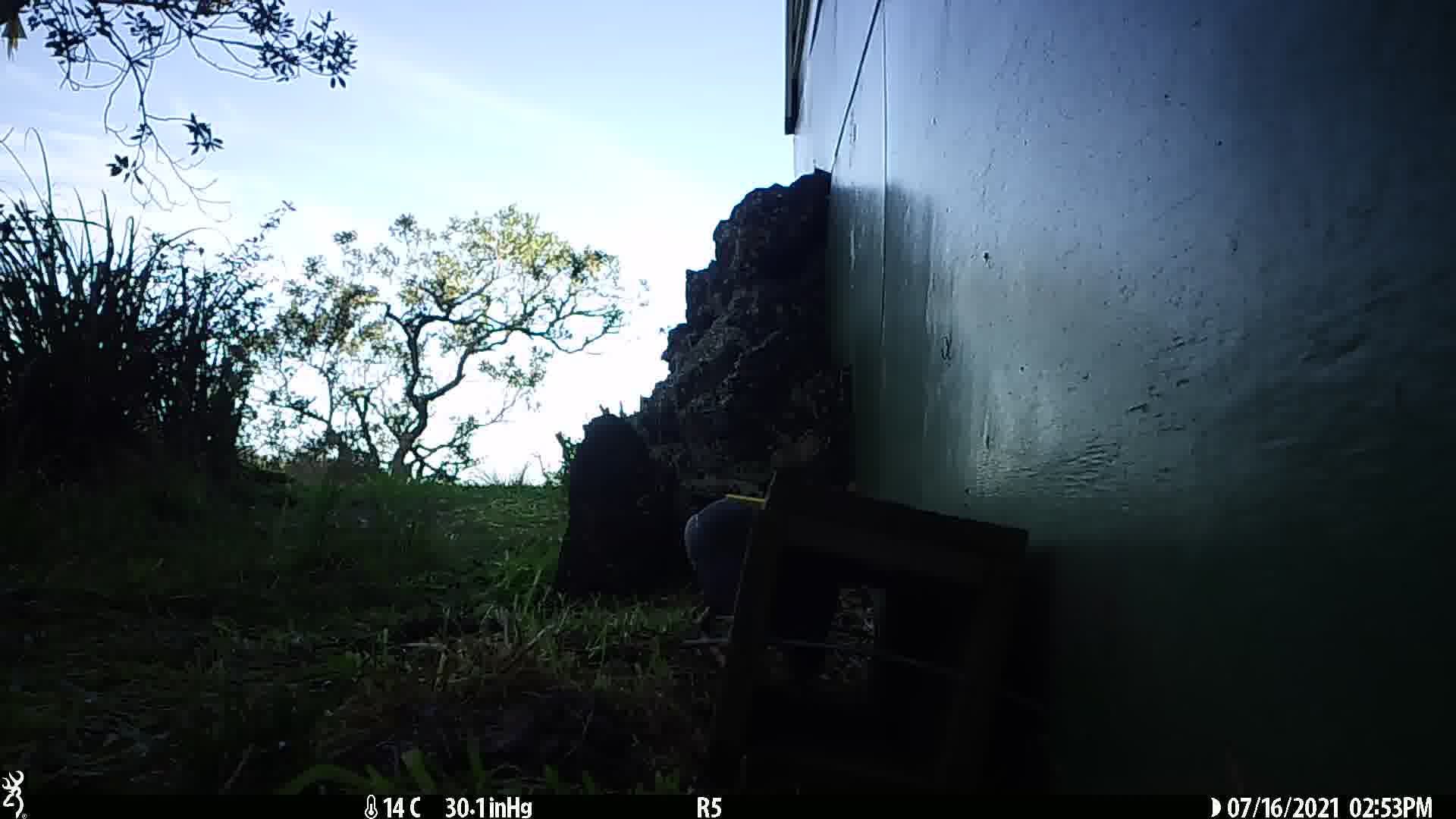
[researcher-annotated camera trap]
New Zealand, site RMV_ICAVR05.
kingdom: Animalia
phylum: Chordata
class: Aves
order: Gruiformes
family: Rallidae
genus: Porphyrio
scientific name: Porphyrio melanotus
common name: australasian swamphen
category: pukeko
Pukeko (australasian swamphen) (Porphyrio melanotus).